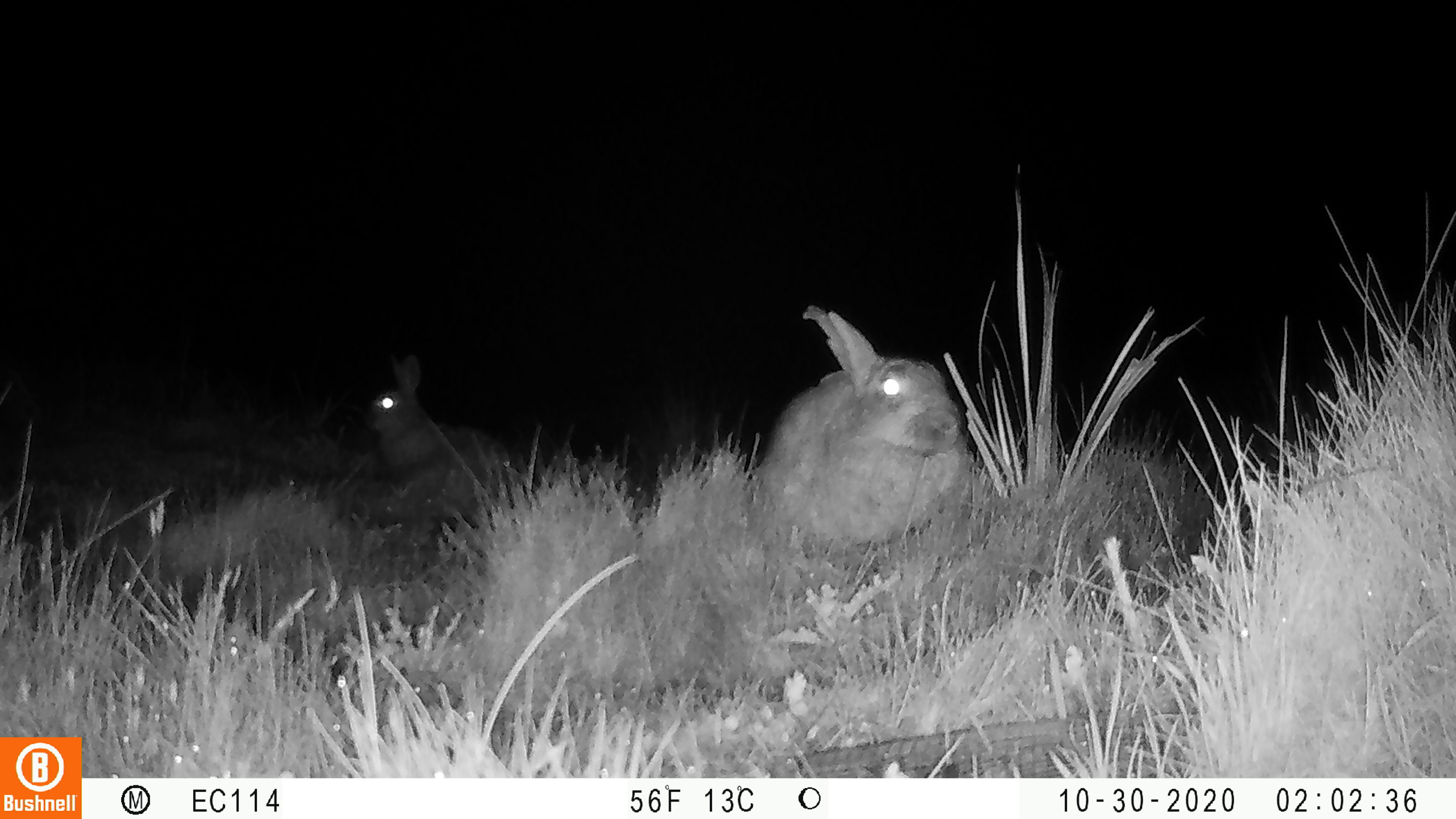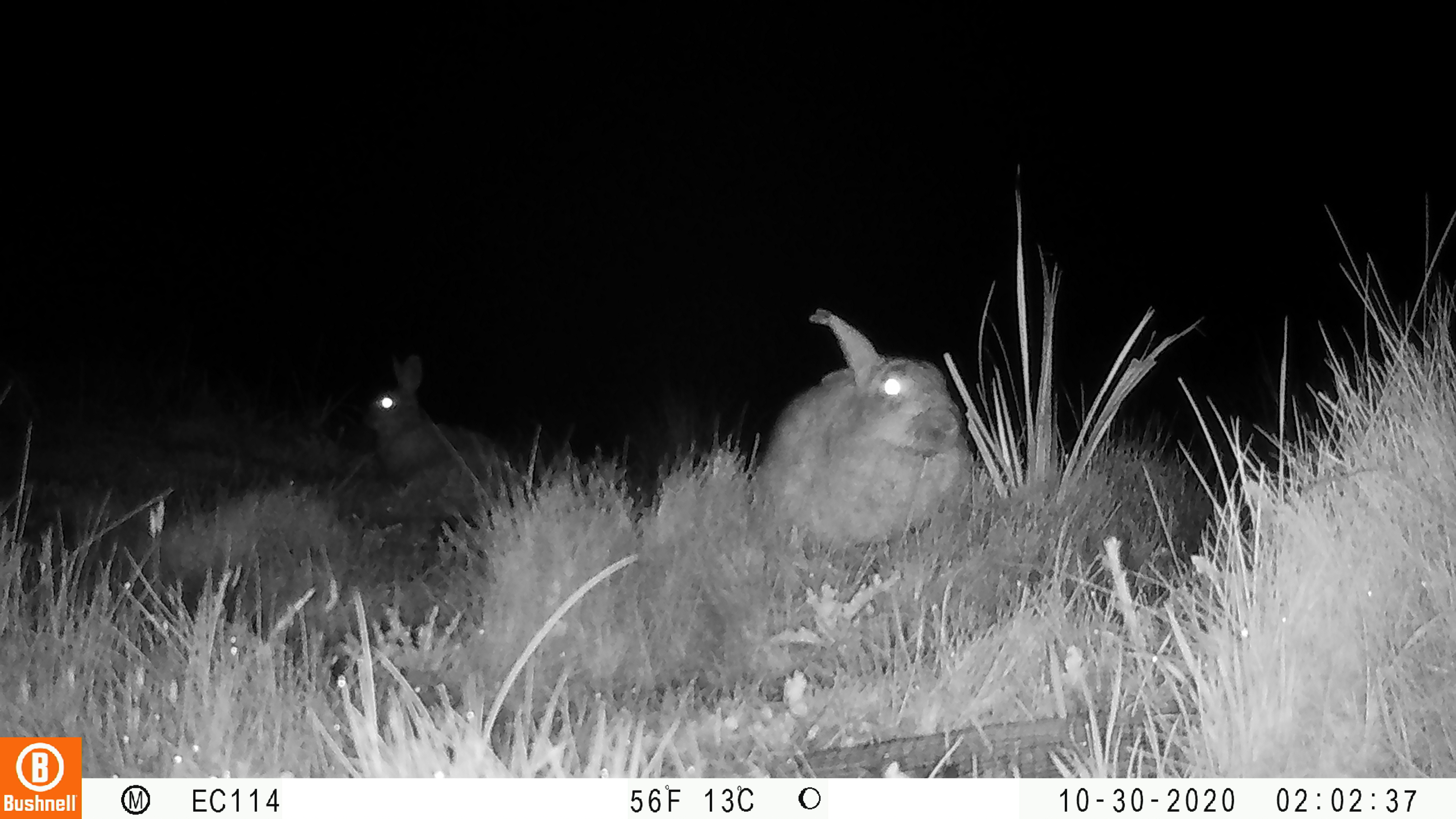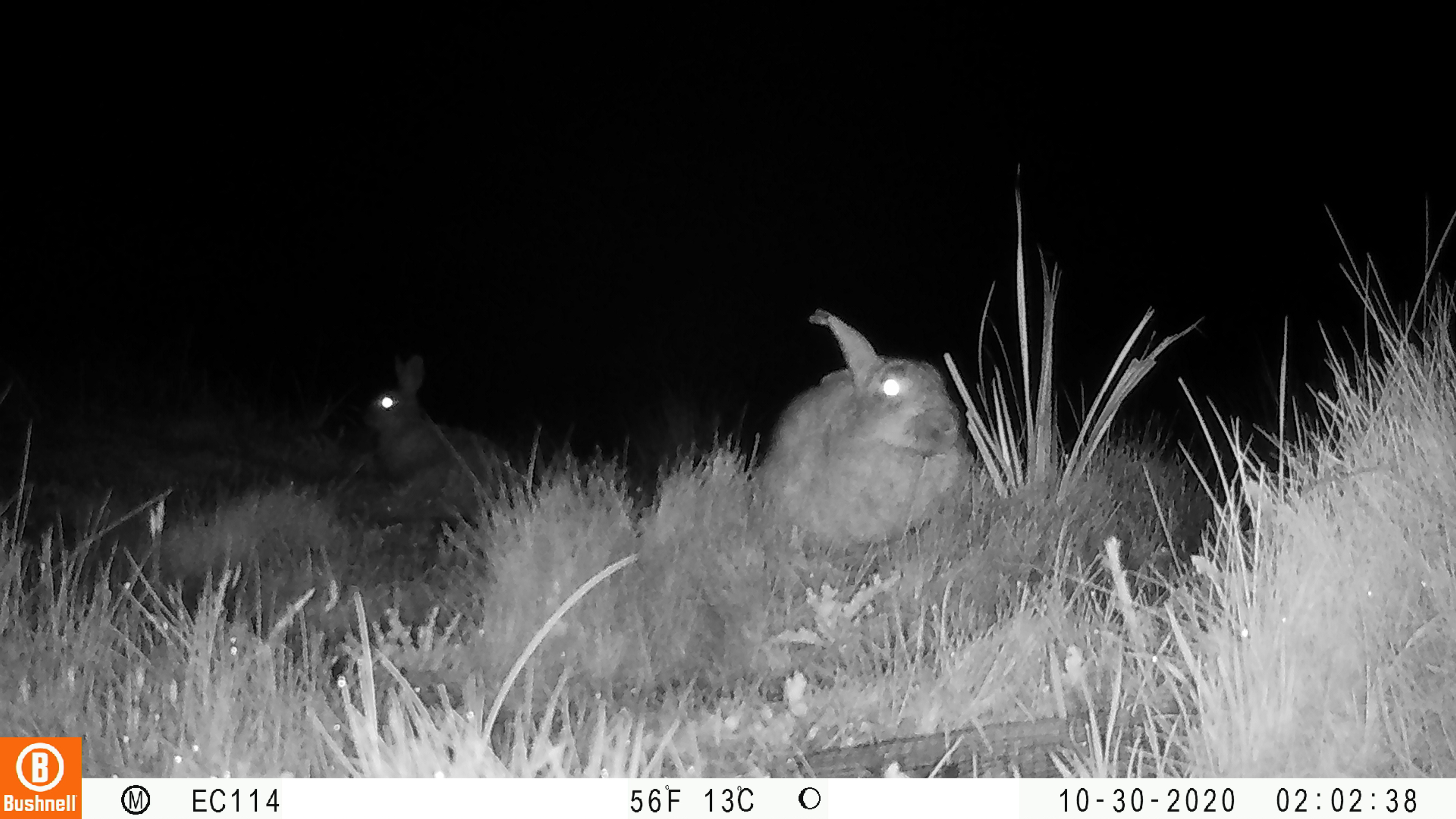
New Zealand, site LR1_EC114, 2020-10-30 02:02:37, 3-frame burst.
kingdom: Animalia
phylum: Chordata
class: Mammalia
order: Lagomorpha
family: Leporidae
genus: Oryctolagus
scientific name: Oryctolagus cuniculus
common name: european rabbit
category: rabbit